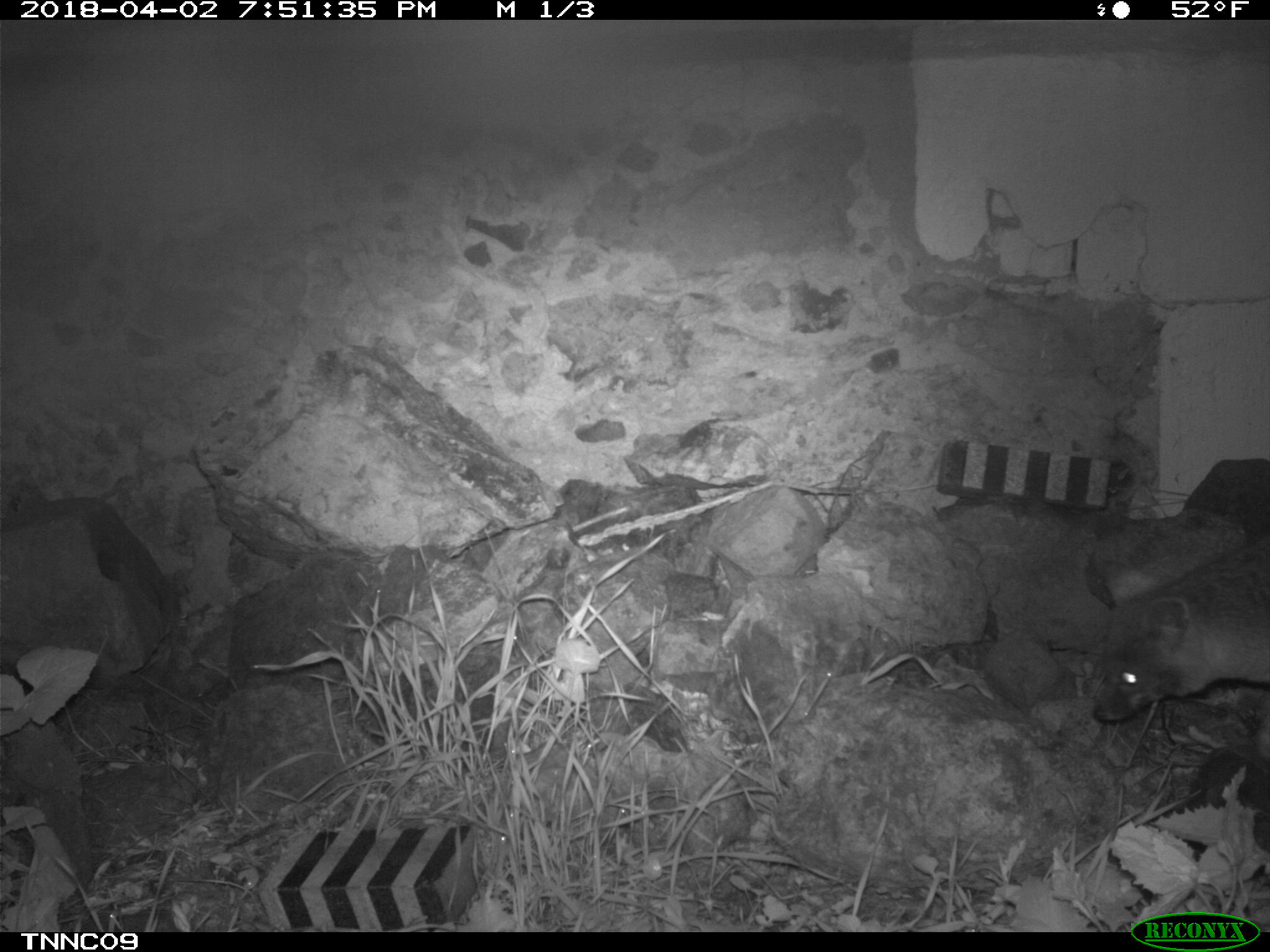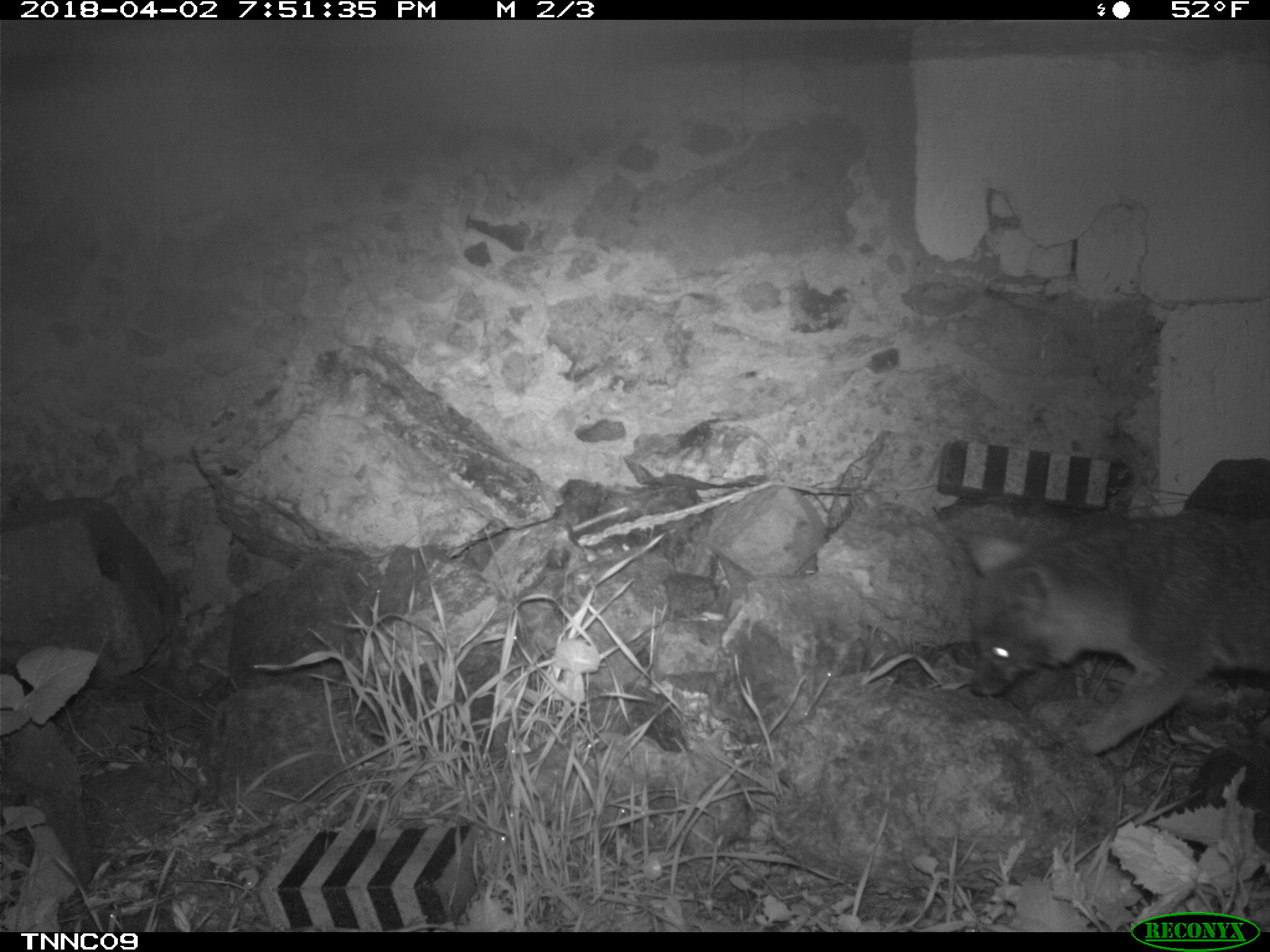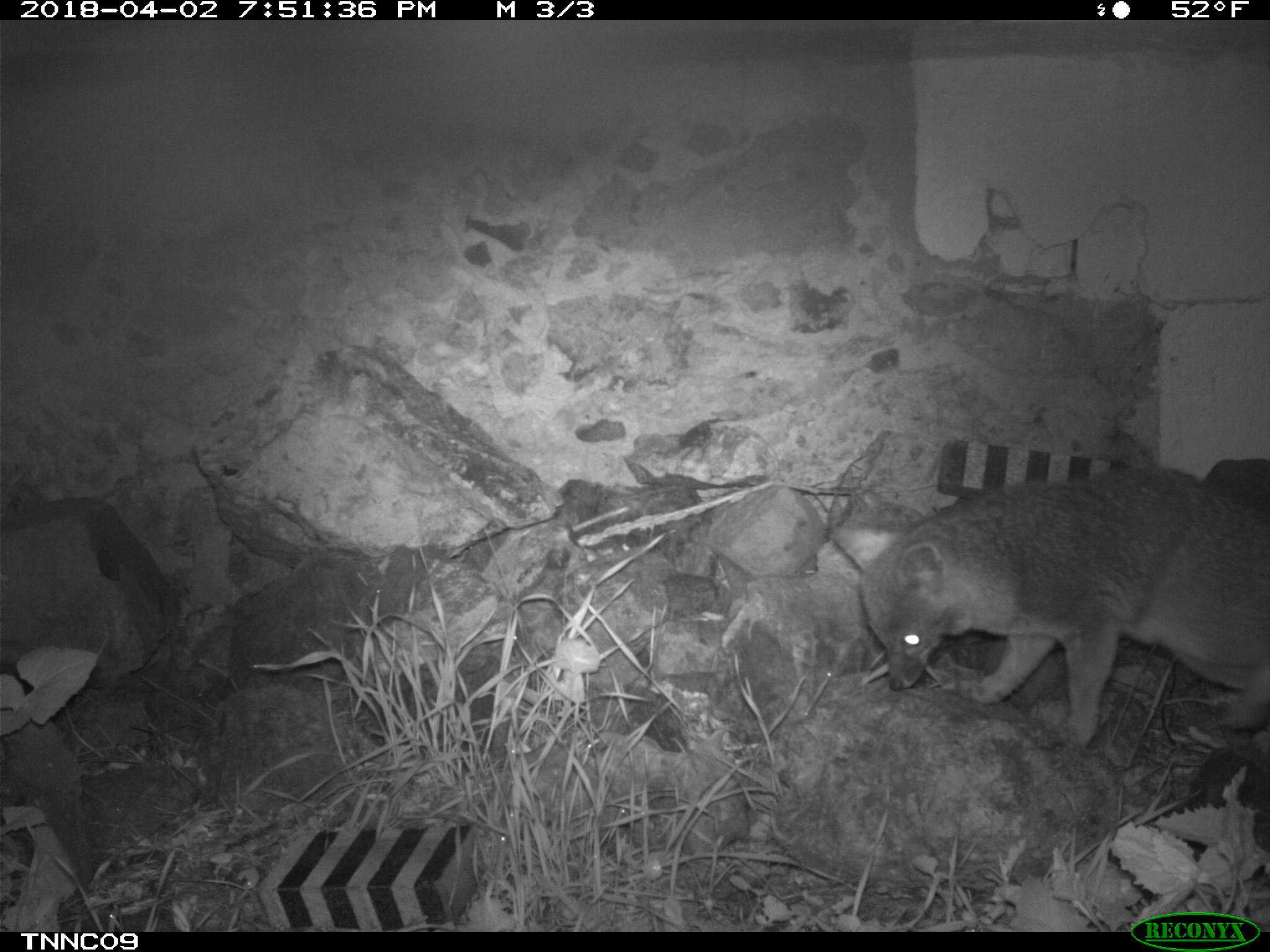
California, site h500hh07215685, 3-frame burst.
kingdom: Animalia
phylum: Chordata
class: Mammalia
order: Carnivora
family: Canidae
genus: Urocyon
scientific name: Urocyon littoralis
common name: island fox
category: fox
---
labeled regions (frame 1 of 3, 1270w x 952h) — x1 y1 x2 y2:
fox: 1091 535 1269 759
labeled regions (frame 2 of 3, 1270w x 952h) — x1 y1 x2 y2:
fox: 966 509 1269 752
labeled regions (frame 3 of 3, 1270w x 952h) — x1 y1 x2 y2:
fox: 827 461 1269 748